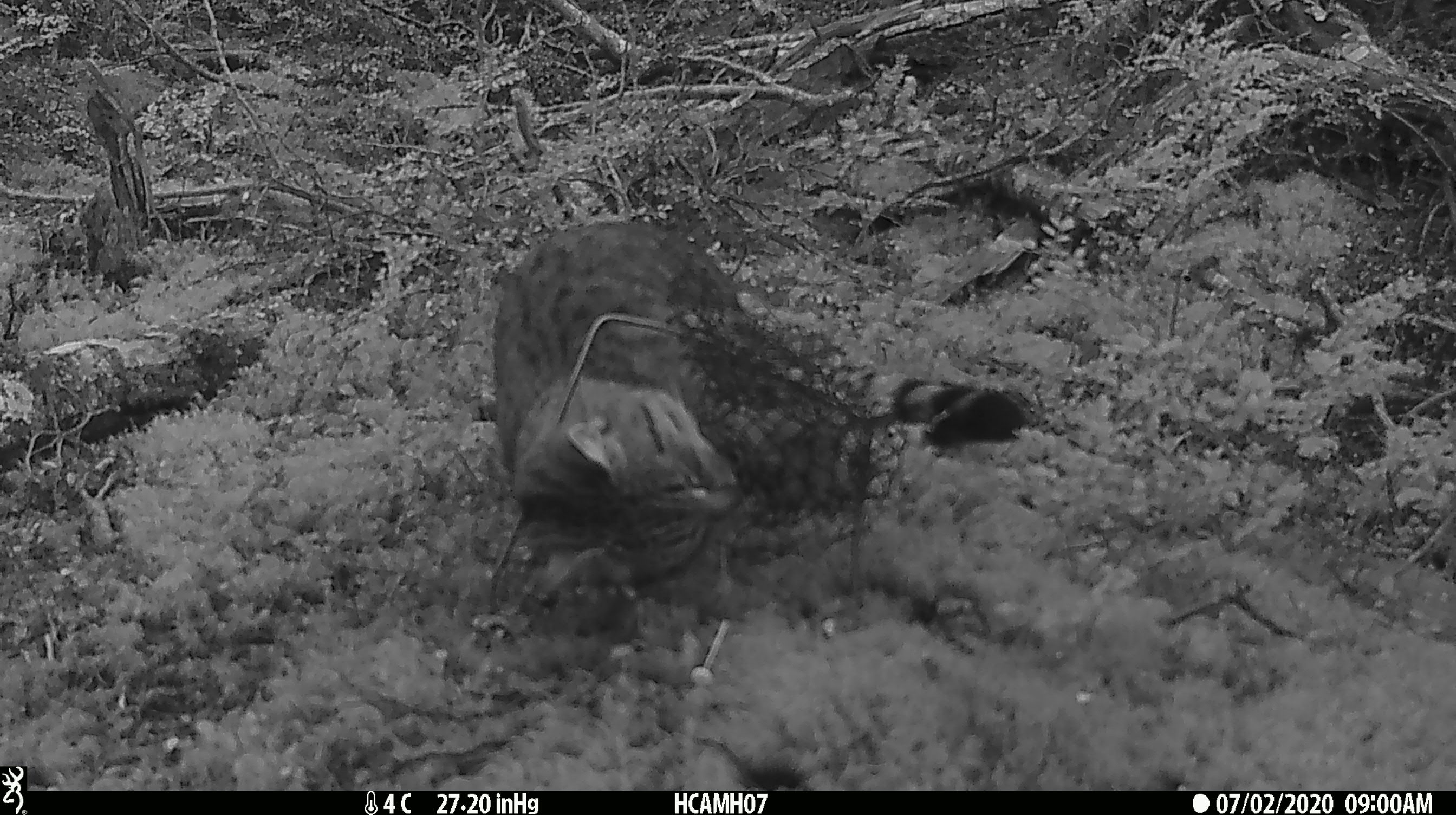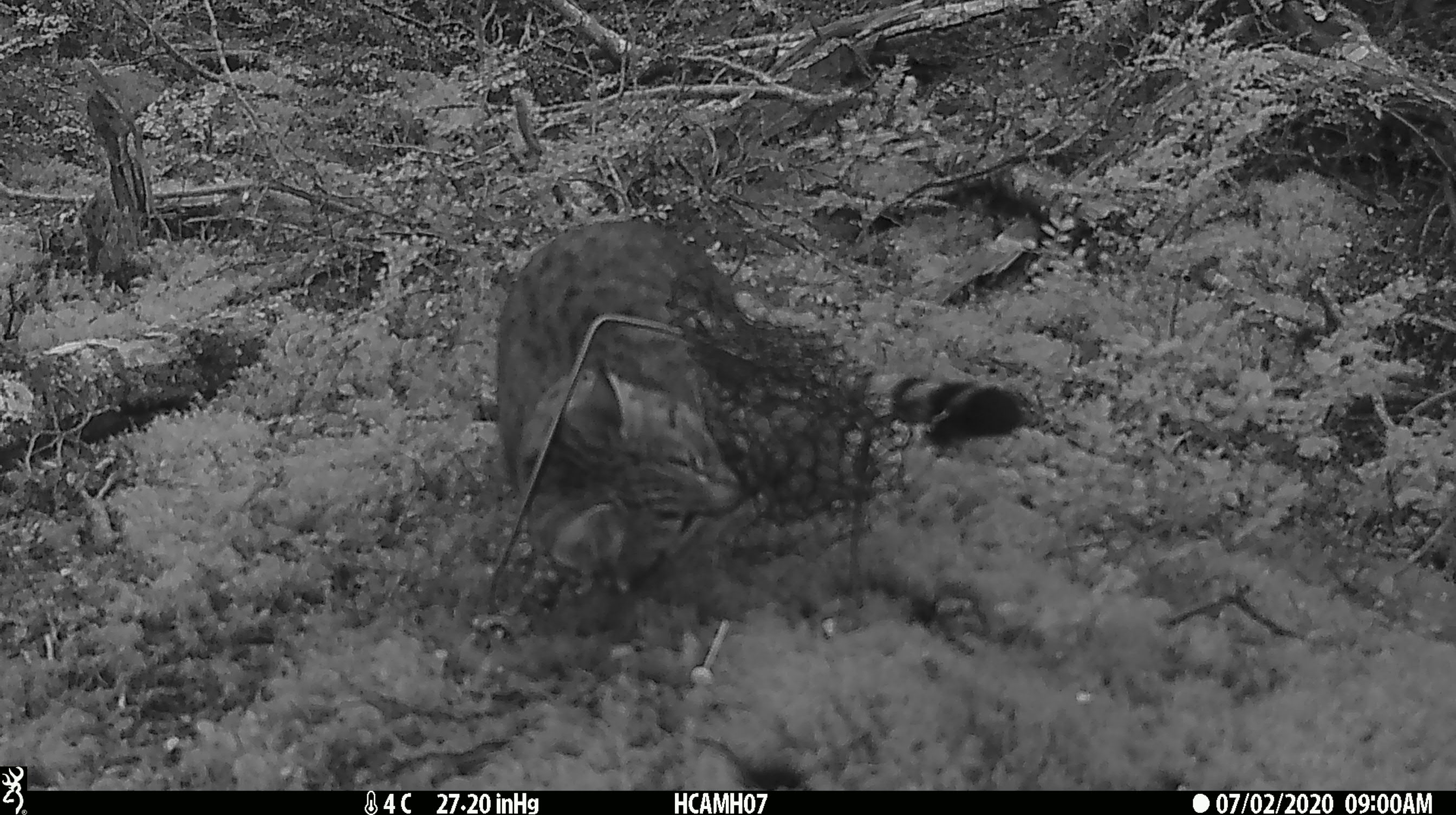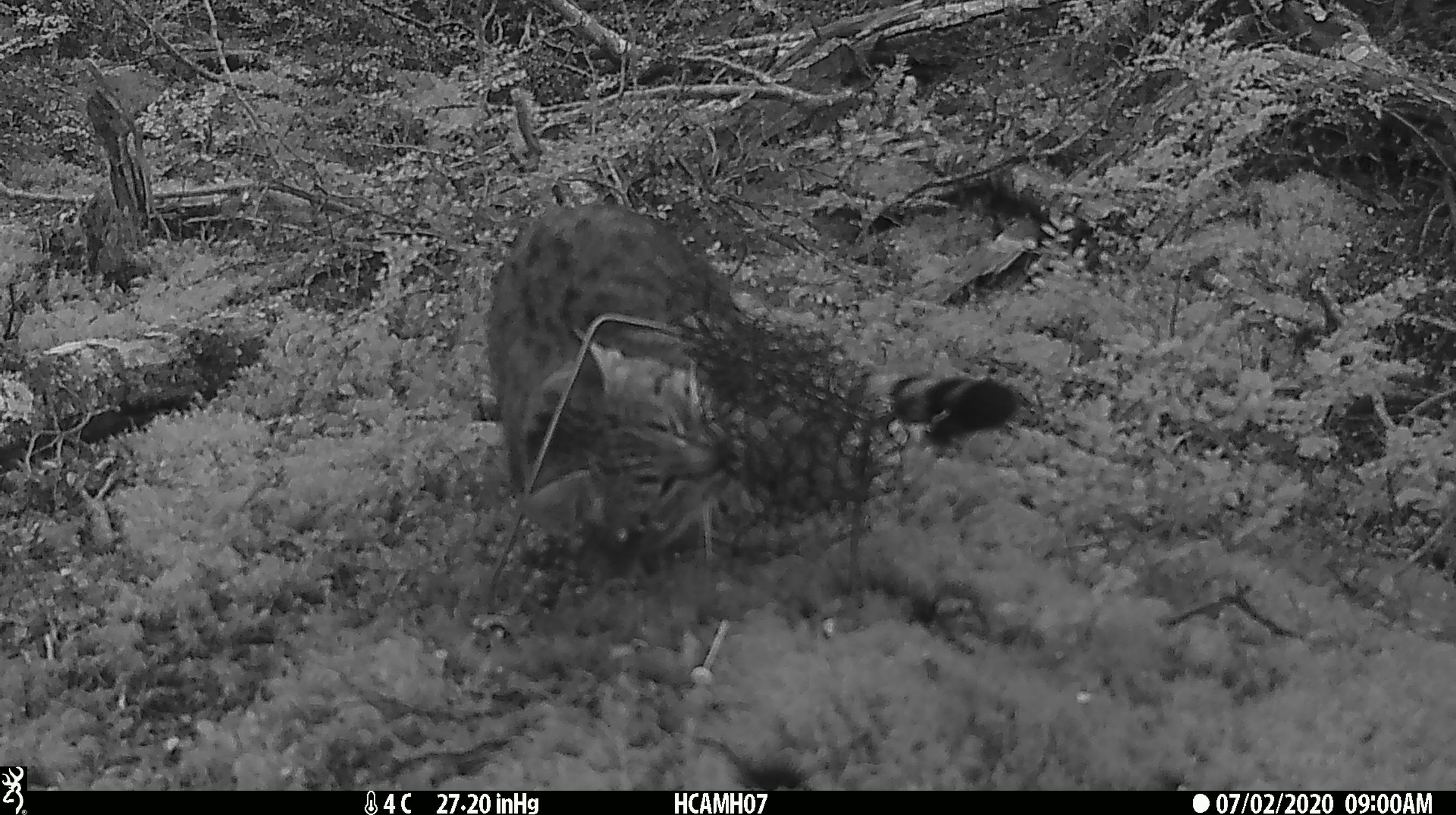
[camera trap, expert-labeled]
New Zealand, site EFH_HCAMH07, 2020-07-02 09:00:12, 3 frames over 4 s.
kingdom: Animalia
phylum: Chordata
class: Mammalia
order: Carnivora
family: Felidae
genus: Felis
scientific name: Felis catus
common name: domestic cat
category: cat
Cat (domestic cat) (Felis catus).